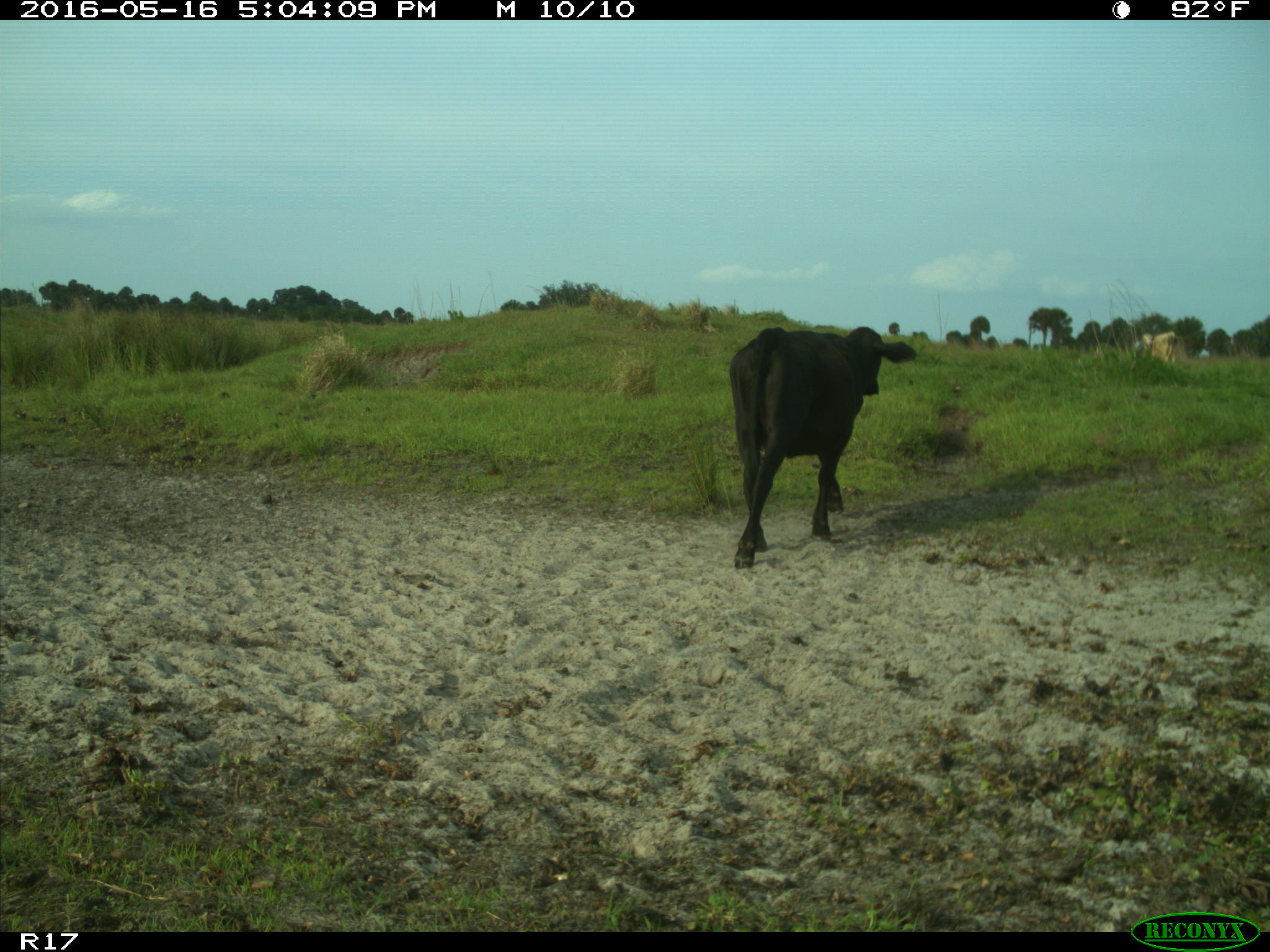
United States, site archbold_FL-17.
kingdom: Animalia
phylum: Chordata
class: Mammalia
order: Artiodactyla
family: Bovidae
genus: Bos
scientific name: Bos taurus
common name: domestic cow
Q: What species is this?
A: Bos taurus (domestic cow).